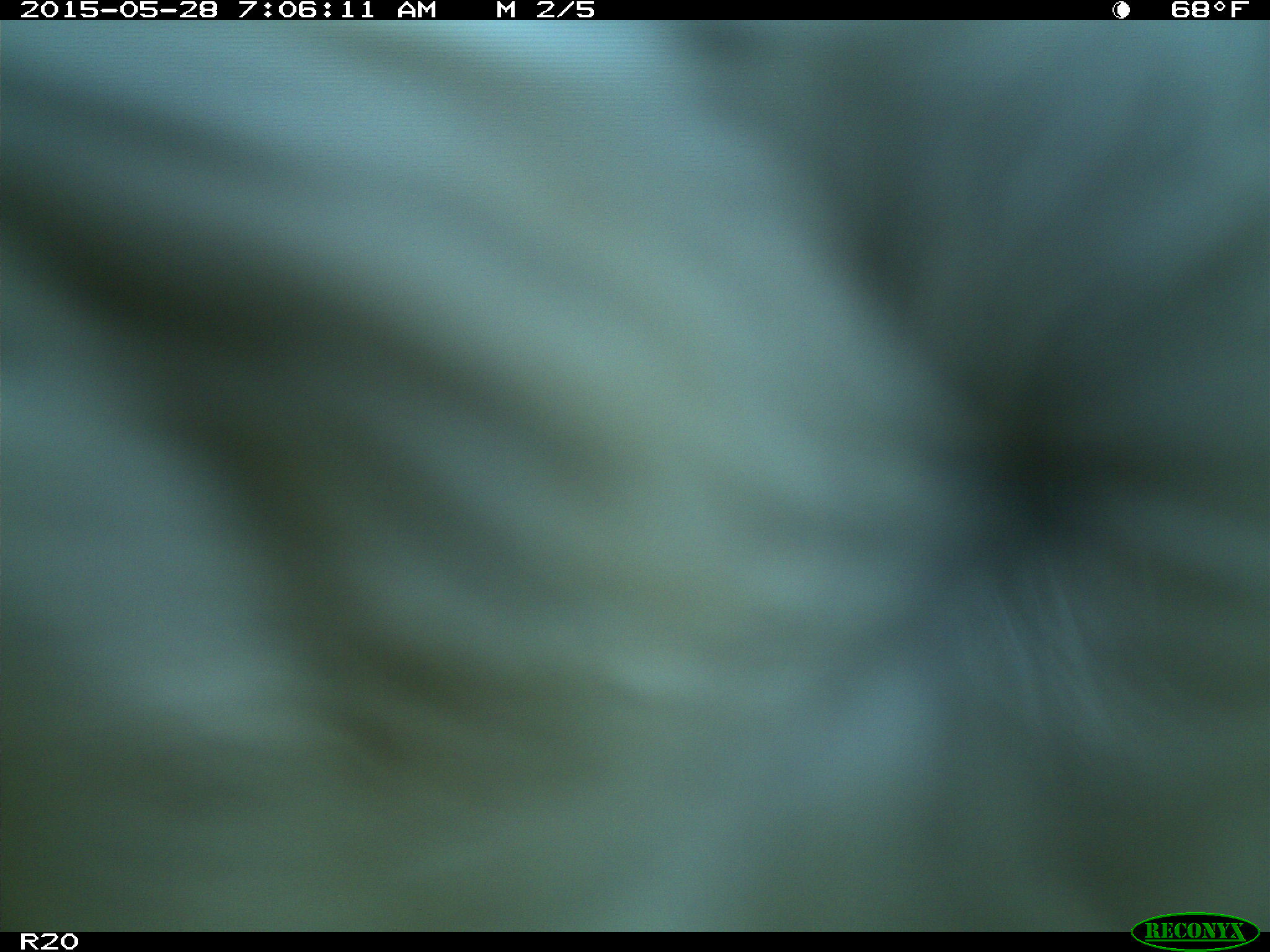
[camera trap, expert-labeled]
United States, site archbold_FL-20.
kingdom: Animalia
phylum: Chordata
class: Mammalia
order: Artiodactyla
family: Bovidae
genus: Bos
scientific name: Bos taurus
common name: domestic cow